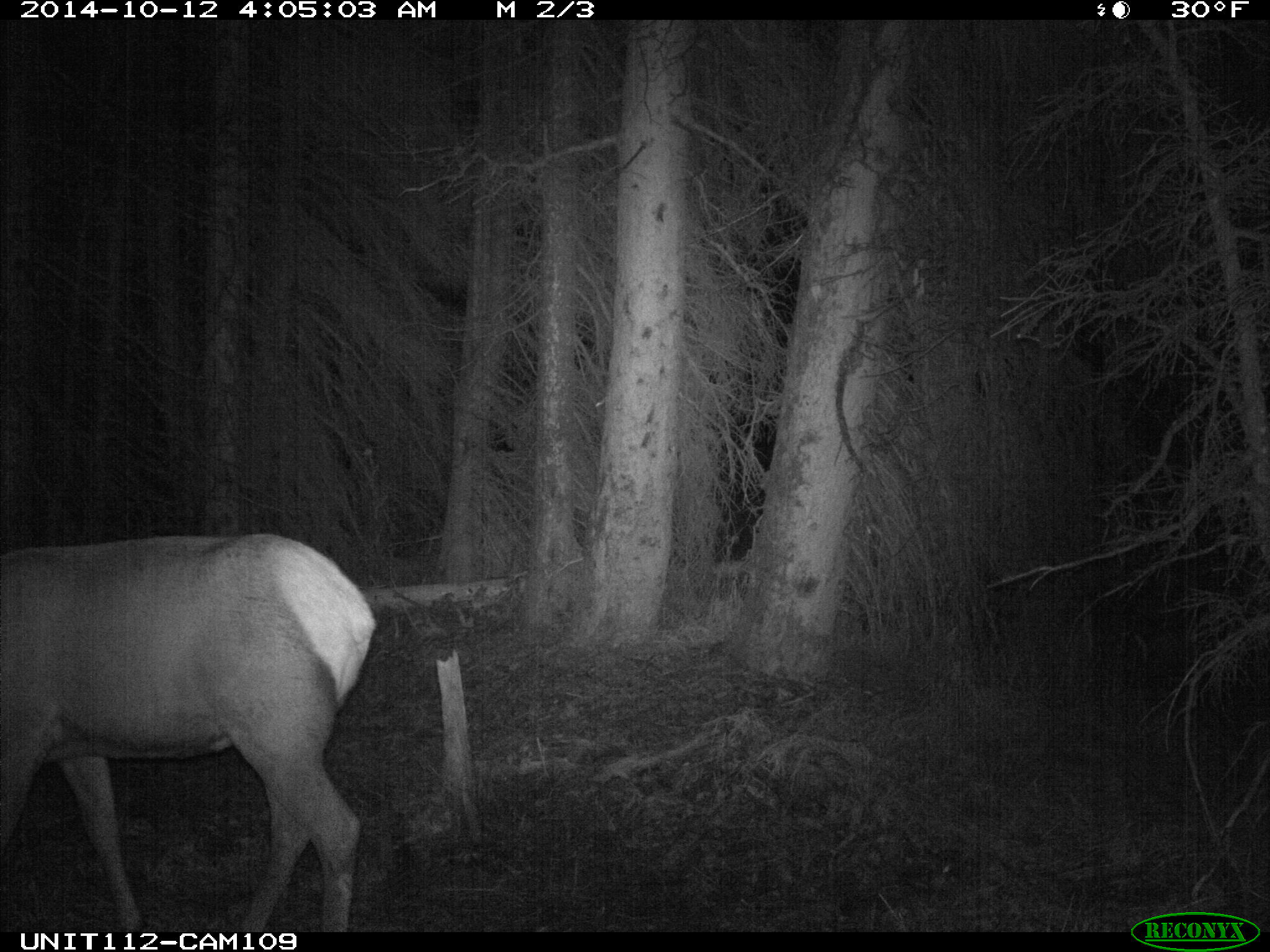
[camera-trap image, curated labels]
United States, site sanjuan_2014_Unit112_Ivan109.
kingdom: Animalia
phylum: Chordata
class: Mammalia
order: Artiodactyla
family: Cervidae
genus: Cervus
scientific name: Cervus elaphus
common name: red deer